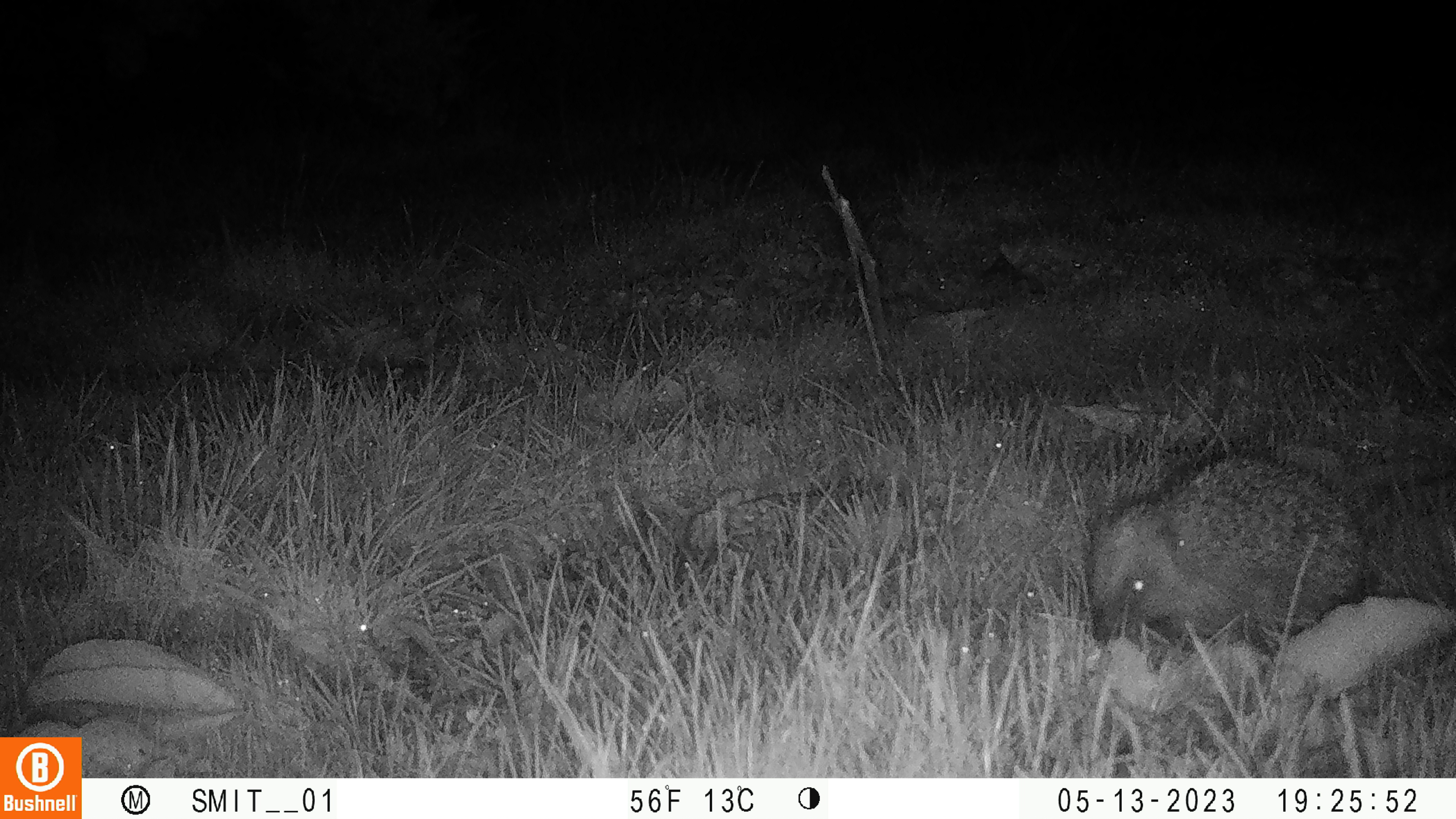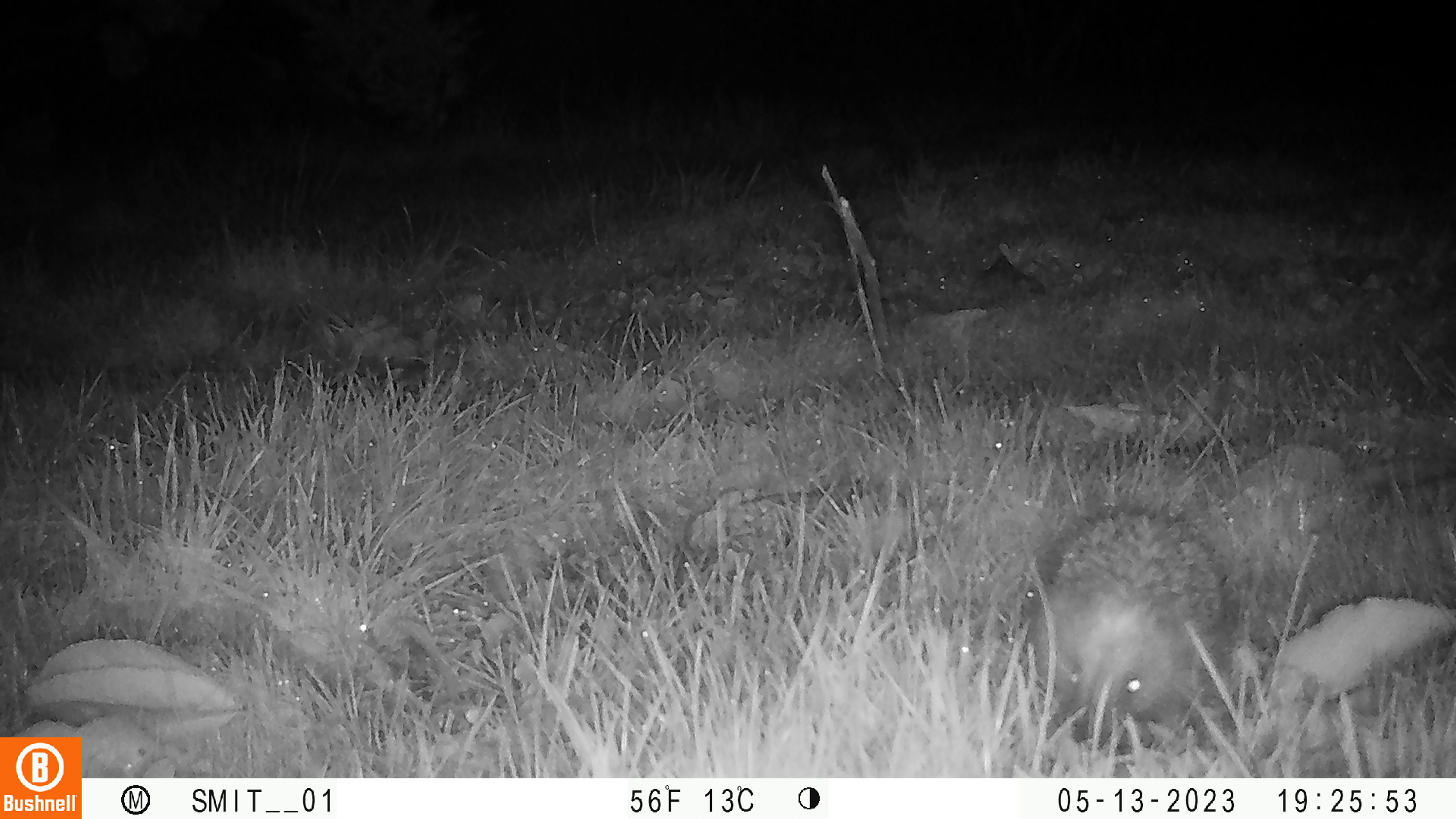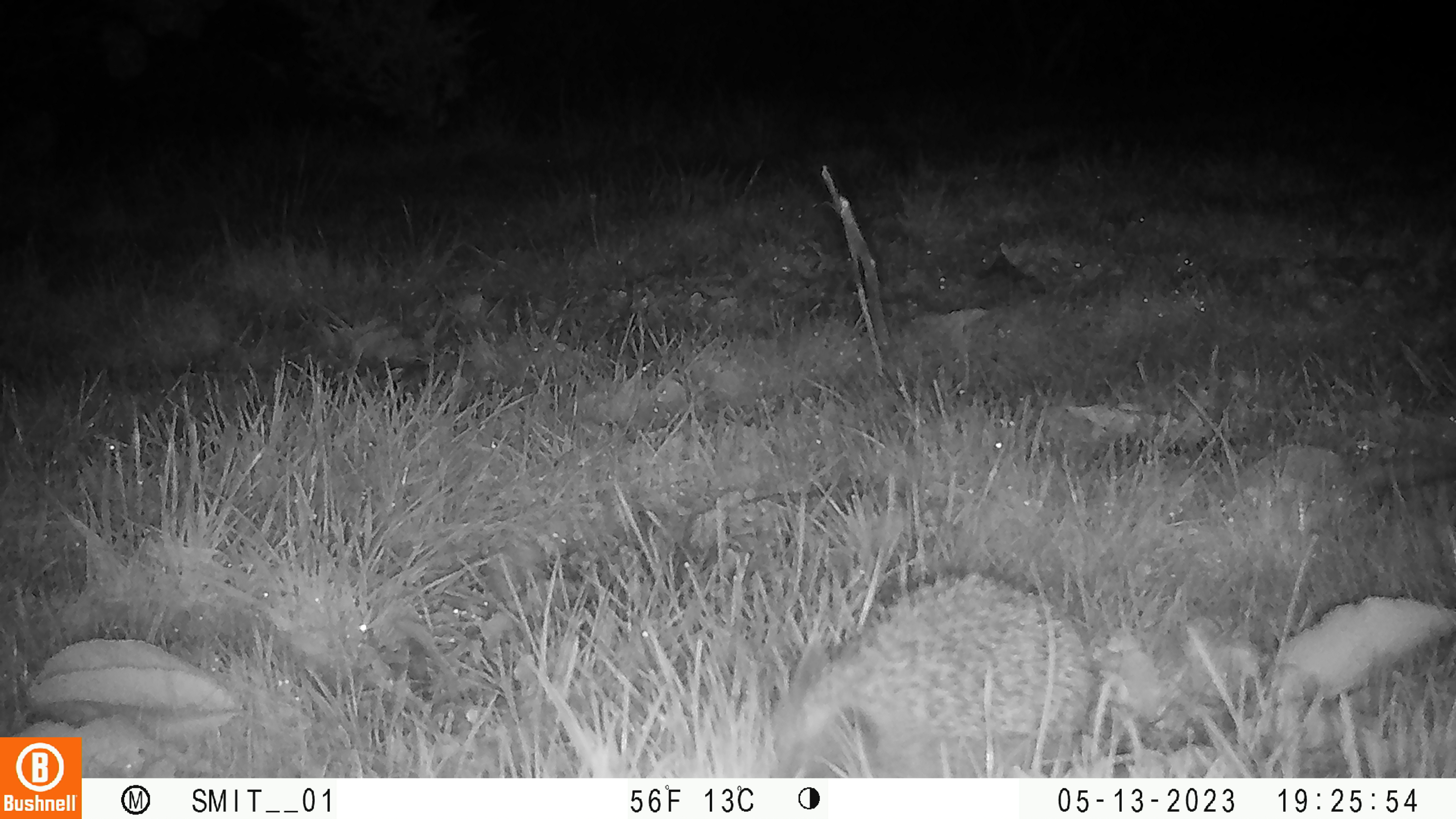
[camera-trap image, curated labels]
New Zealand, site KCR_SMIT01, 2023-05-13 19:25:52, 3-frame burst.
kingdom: Animalia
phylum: Chordata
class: Mammalia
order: Eulipotyphla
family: Erinaceidae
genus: Erinaceus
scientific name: Erinaceus europaeus europaeus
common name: european hedgehog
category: hedgehog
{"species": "hedgehog (european hedgehog) (Erinaceus europaeus europaeus)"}